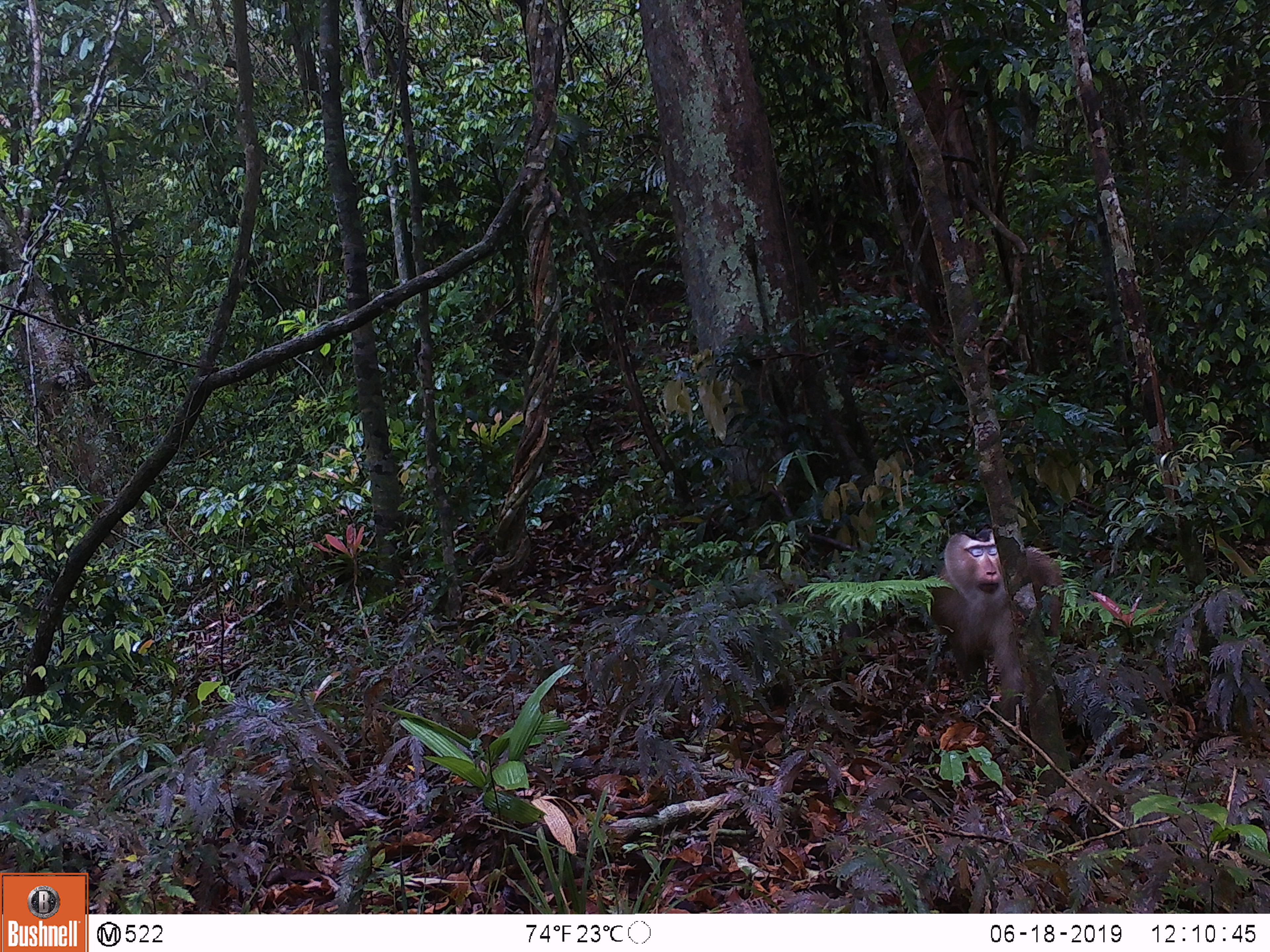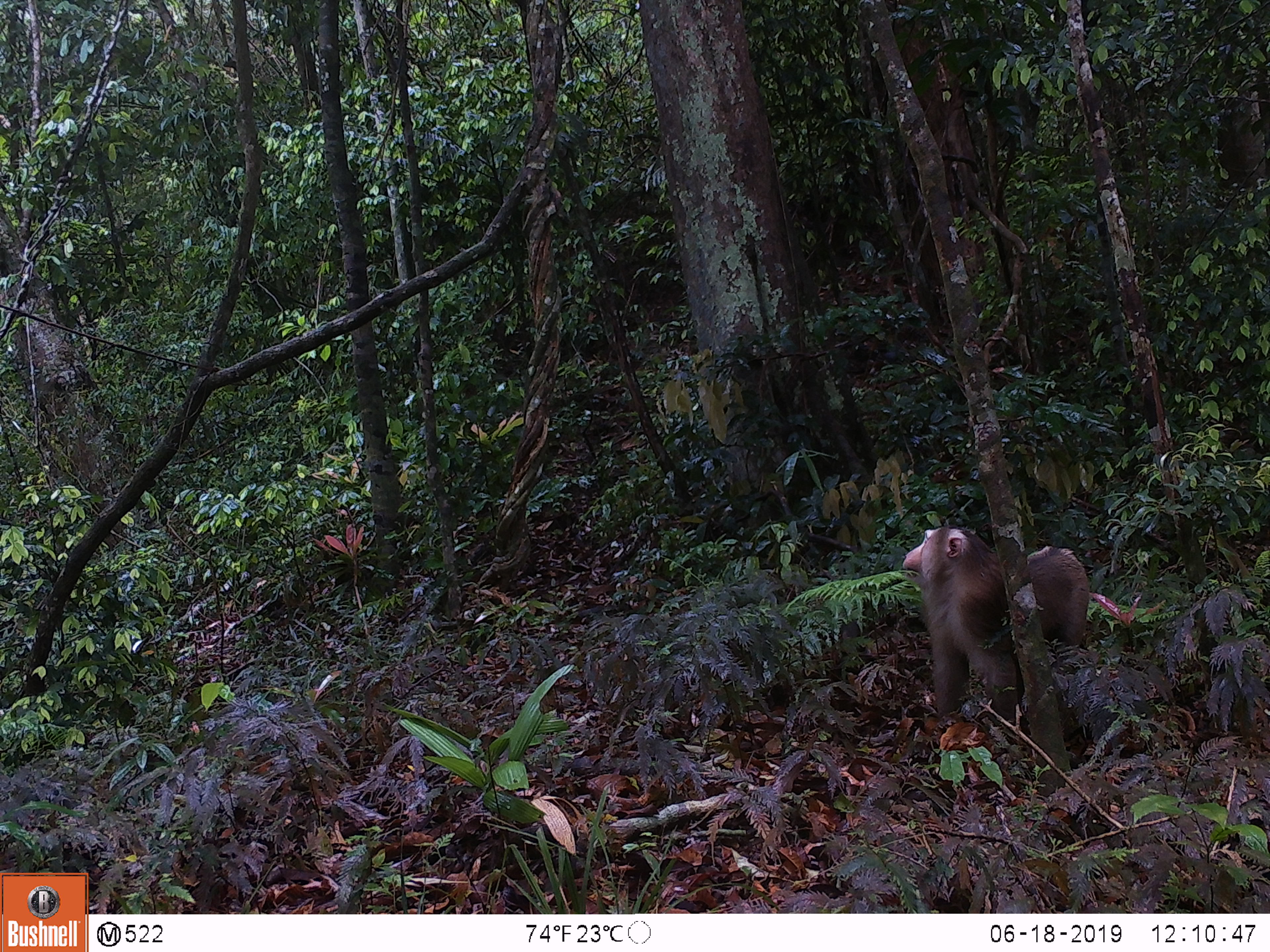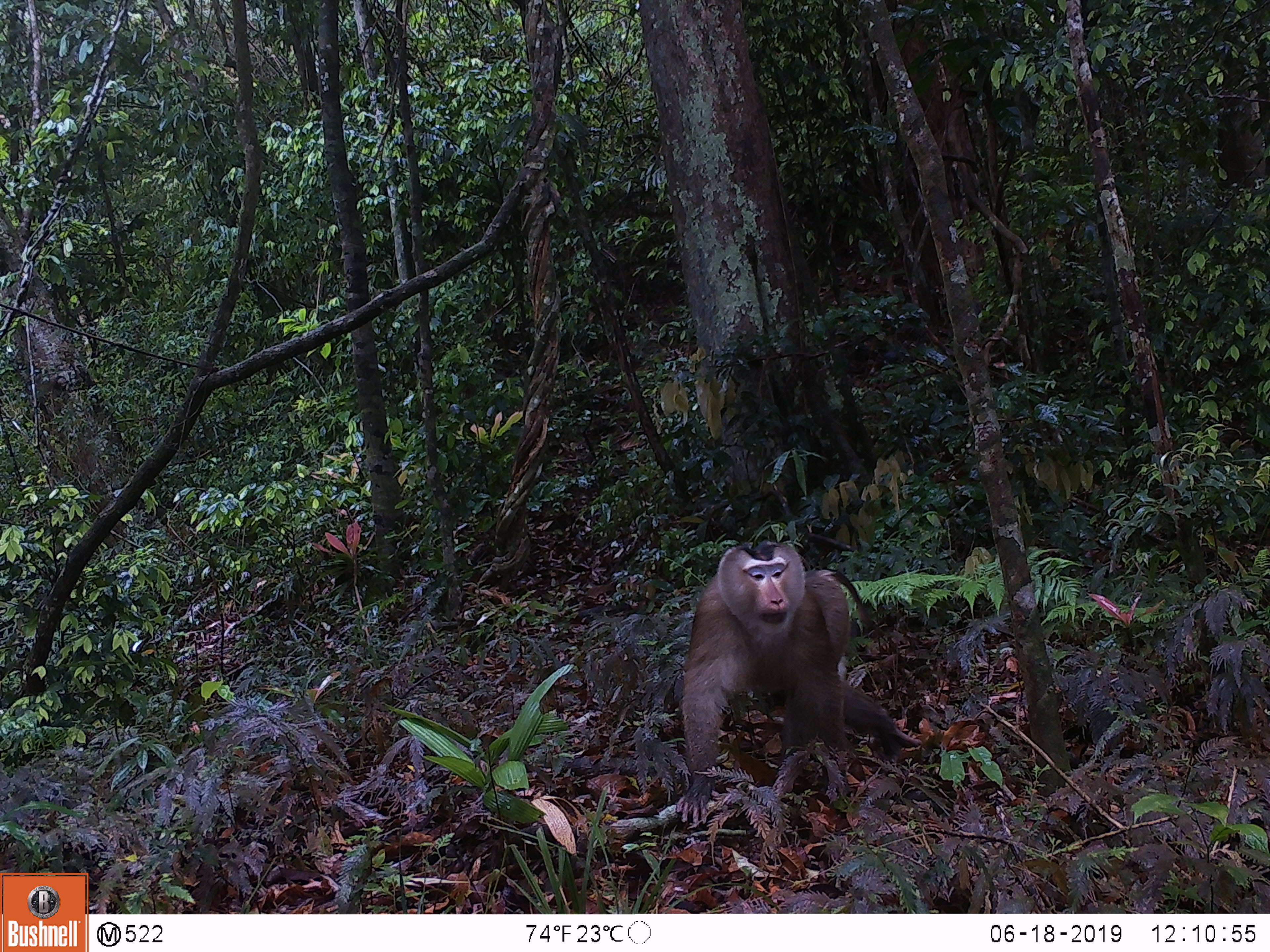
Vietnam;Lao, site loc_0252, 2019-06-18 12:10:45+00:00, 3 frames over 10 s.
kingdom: Animalia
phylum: Chordata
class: Mammalia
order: Primates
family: Cercopithecidae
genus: Macaca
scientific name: Macaca nemestrina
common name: pig-tailed macaque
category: pig tailed macaque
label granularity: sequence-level